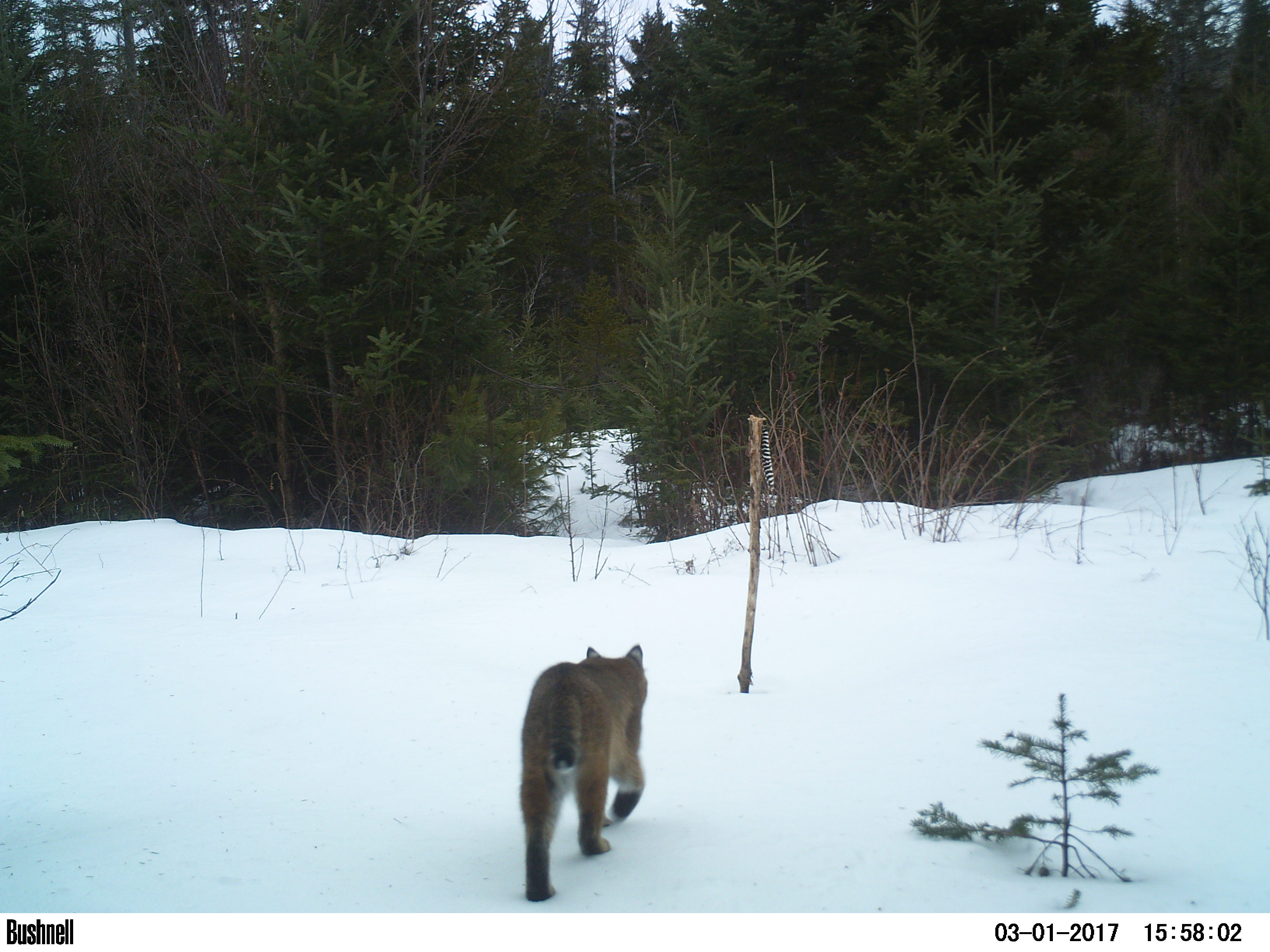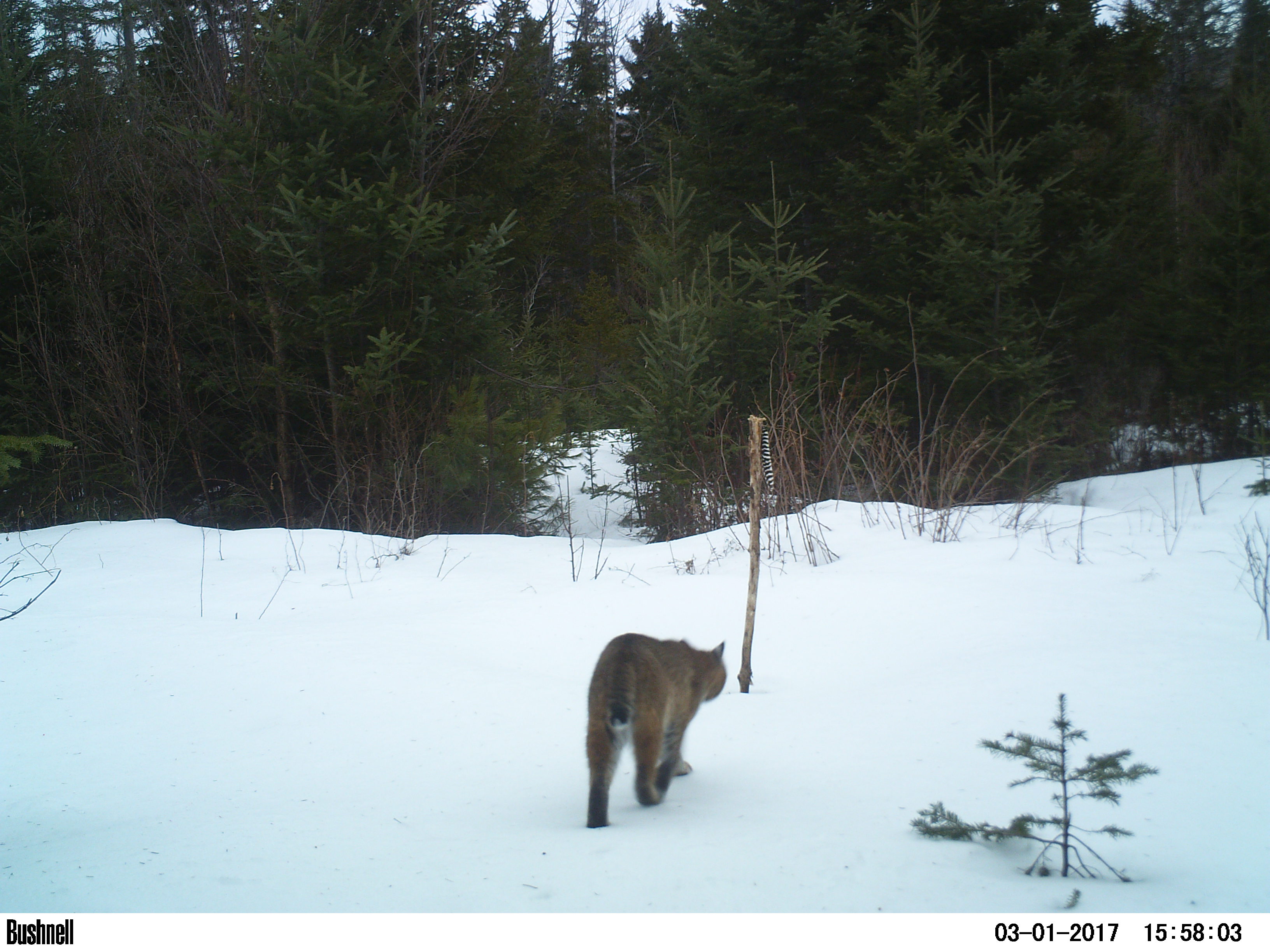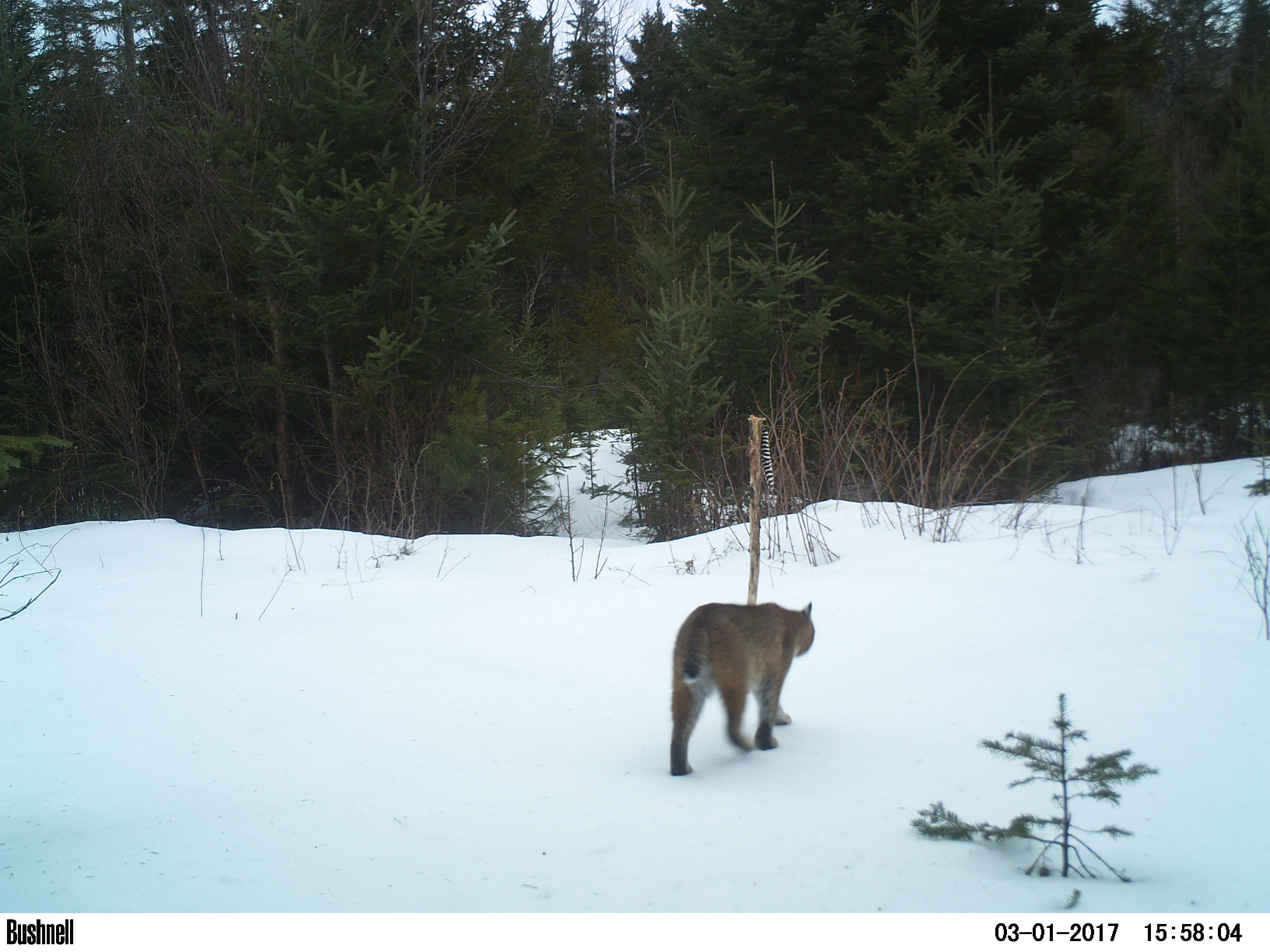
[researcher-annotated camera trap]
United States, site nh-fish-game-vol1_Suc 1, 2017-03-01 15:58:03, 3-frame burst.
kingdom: Animalia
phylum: Chordata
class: Mammalia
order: Carnivora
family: Felidae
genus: Lynx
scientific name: Lynx rufus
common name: bobcat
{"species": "bobcat (Lynx rufus)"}